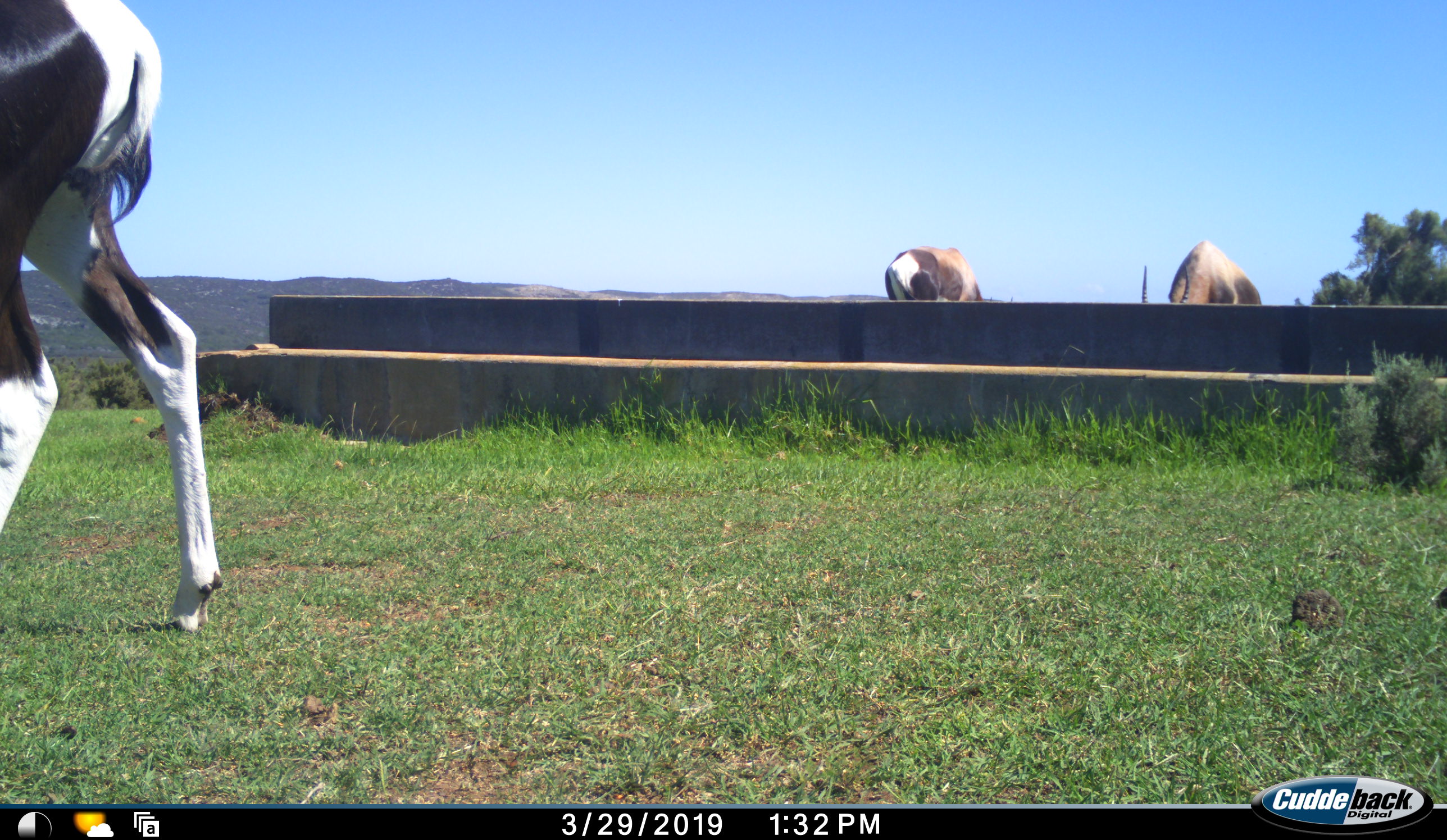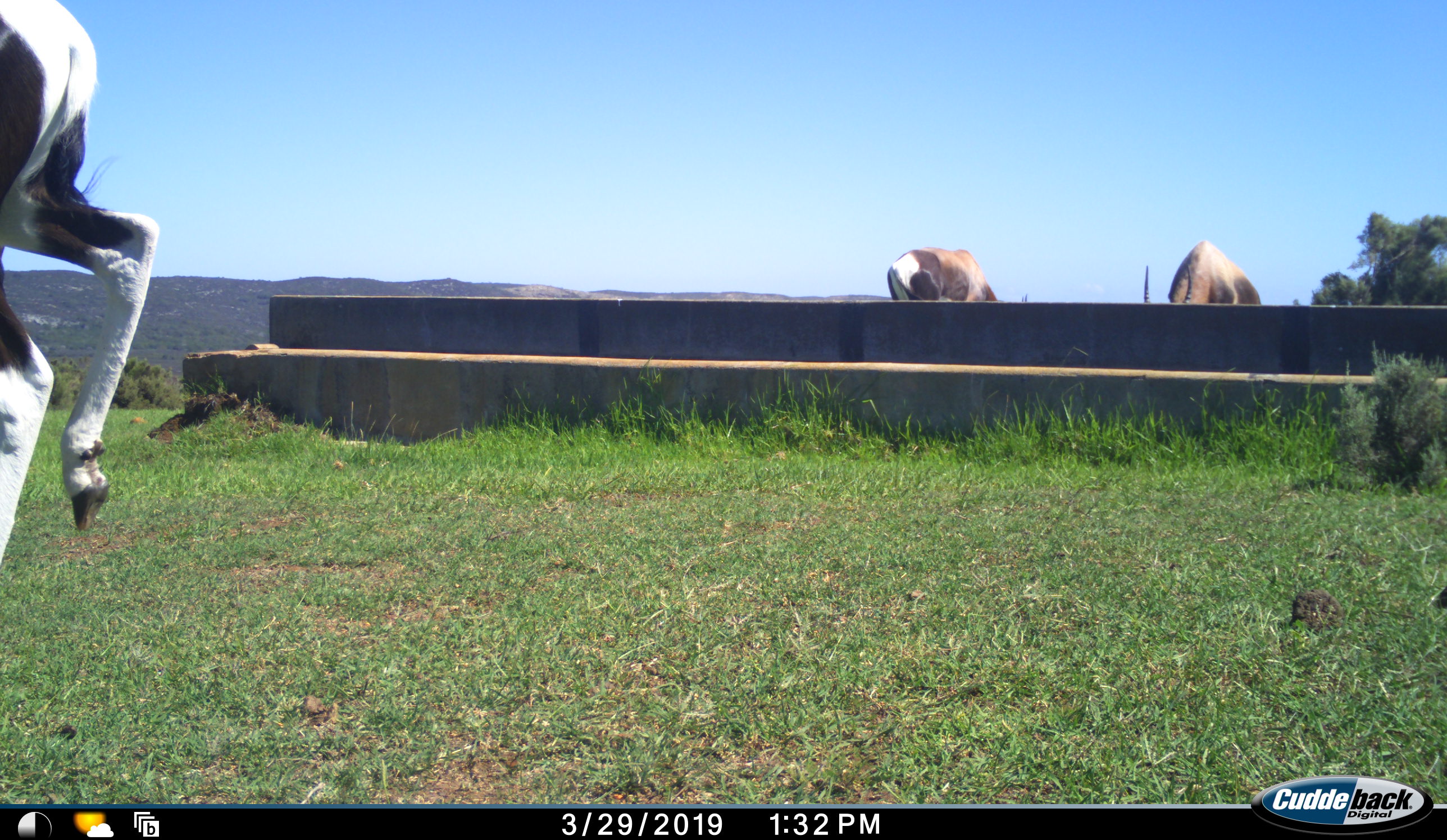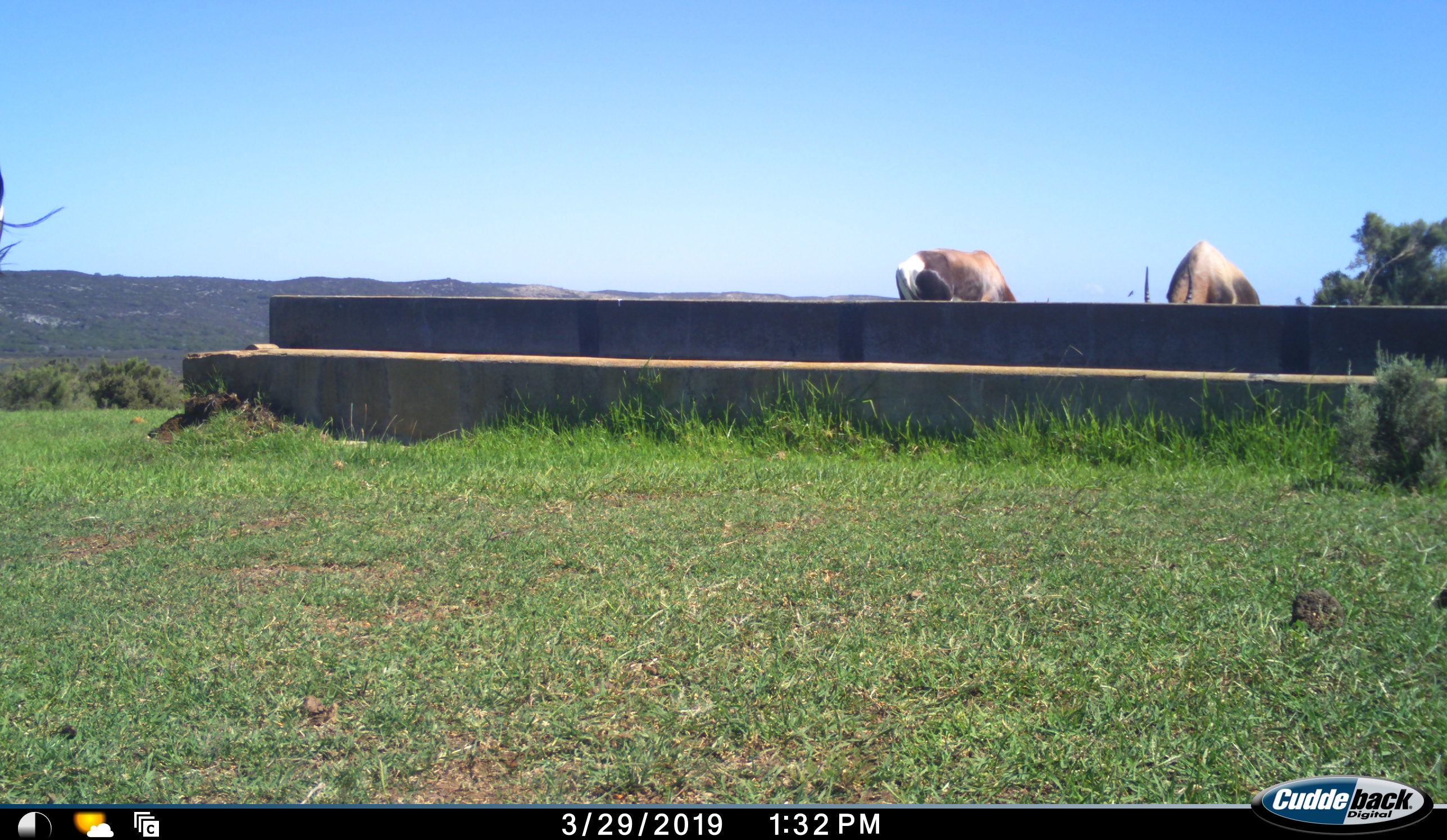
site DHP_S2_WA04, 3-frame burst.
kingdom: Animalia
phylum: Chordata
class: Mammalia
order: Artiodactyla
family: Bovidae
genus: Damaliscus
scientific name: Damaliscus pygargus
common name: bontebok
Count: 3.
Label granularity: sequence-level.